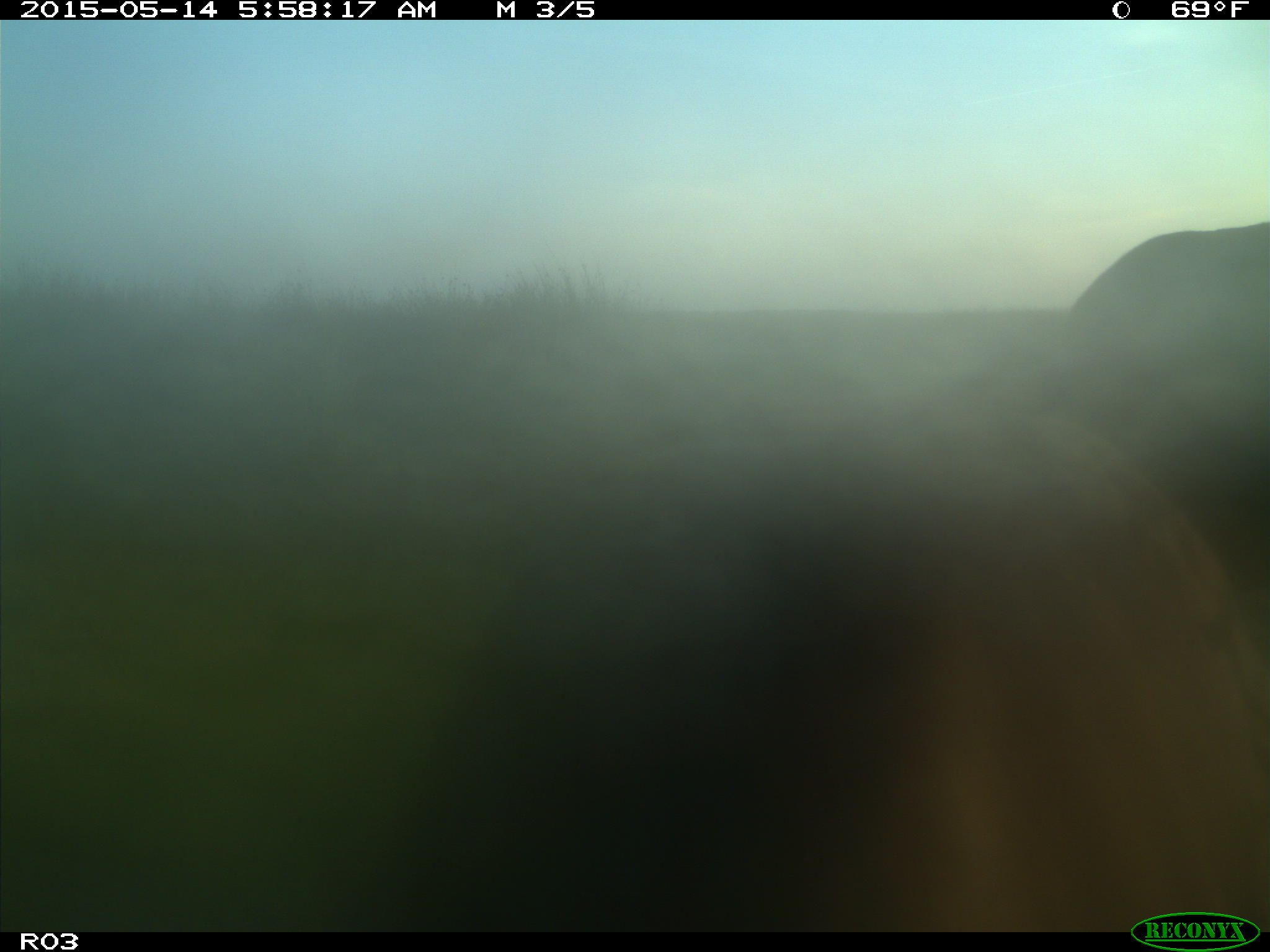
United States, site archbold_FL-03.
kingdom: Animalia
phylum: Chordata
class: Mammalia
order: Artiodactyla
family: Bovidae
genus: Bos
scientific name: Bos taurus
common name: domestic cow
Bos taurus (domestic cow).